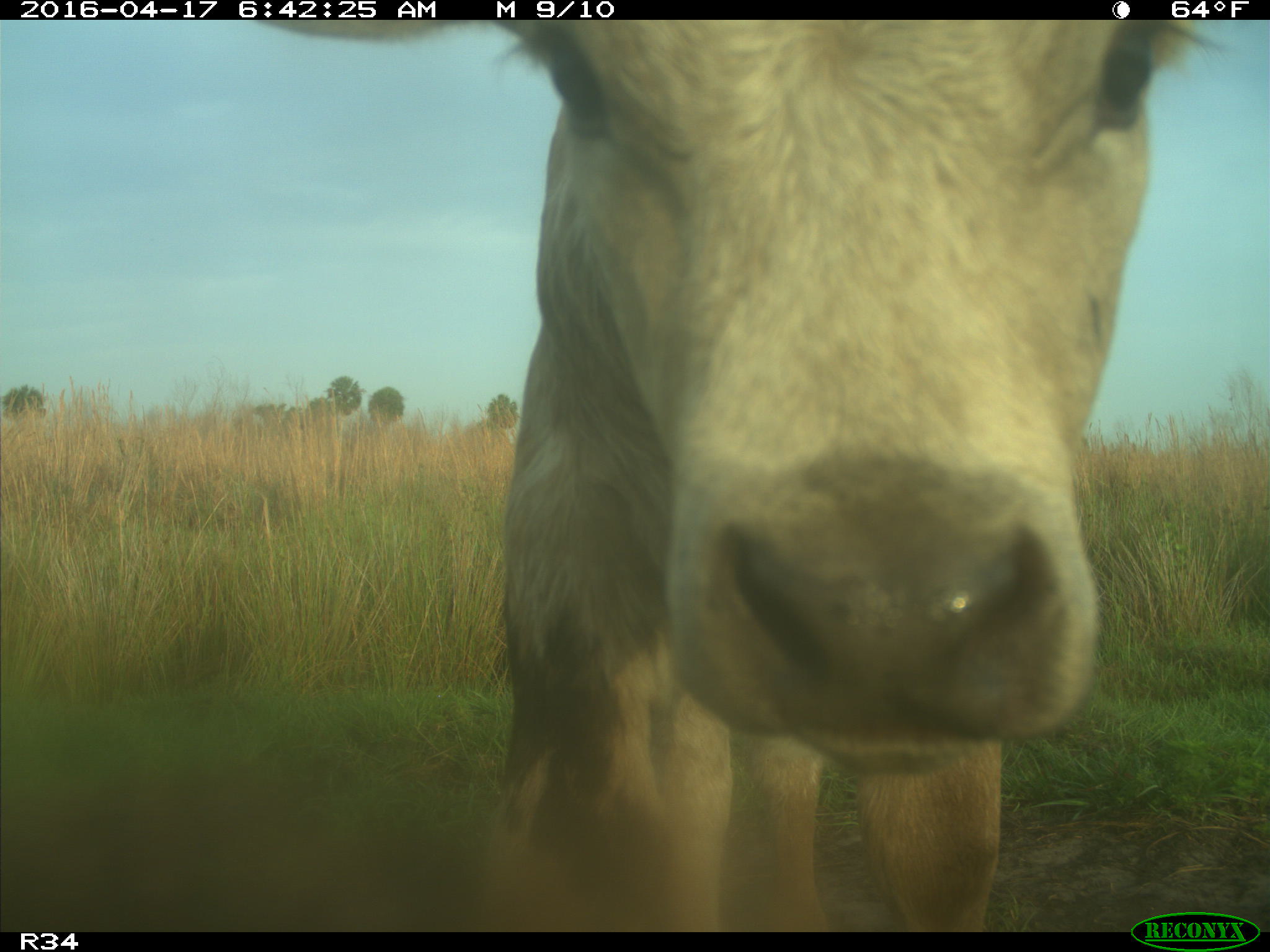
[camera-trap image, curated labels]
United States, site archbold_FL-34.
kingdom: Animalia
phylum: Chordata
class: Mammalia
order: Artiodactyla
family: Bovidae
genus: Bos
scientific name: Bos taurus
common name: domestic cow